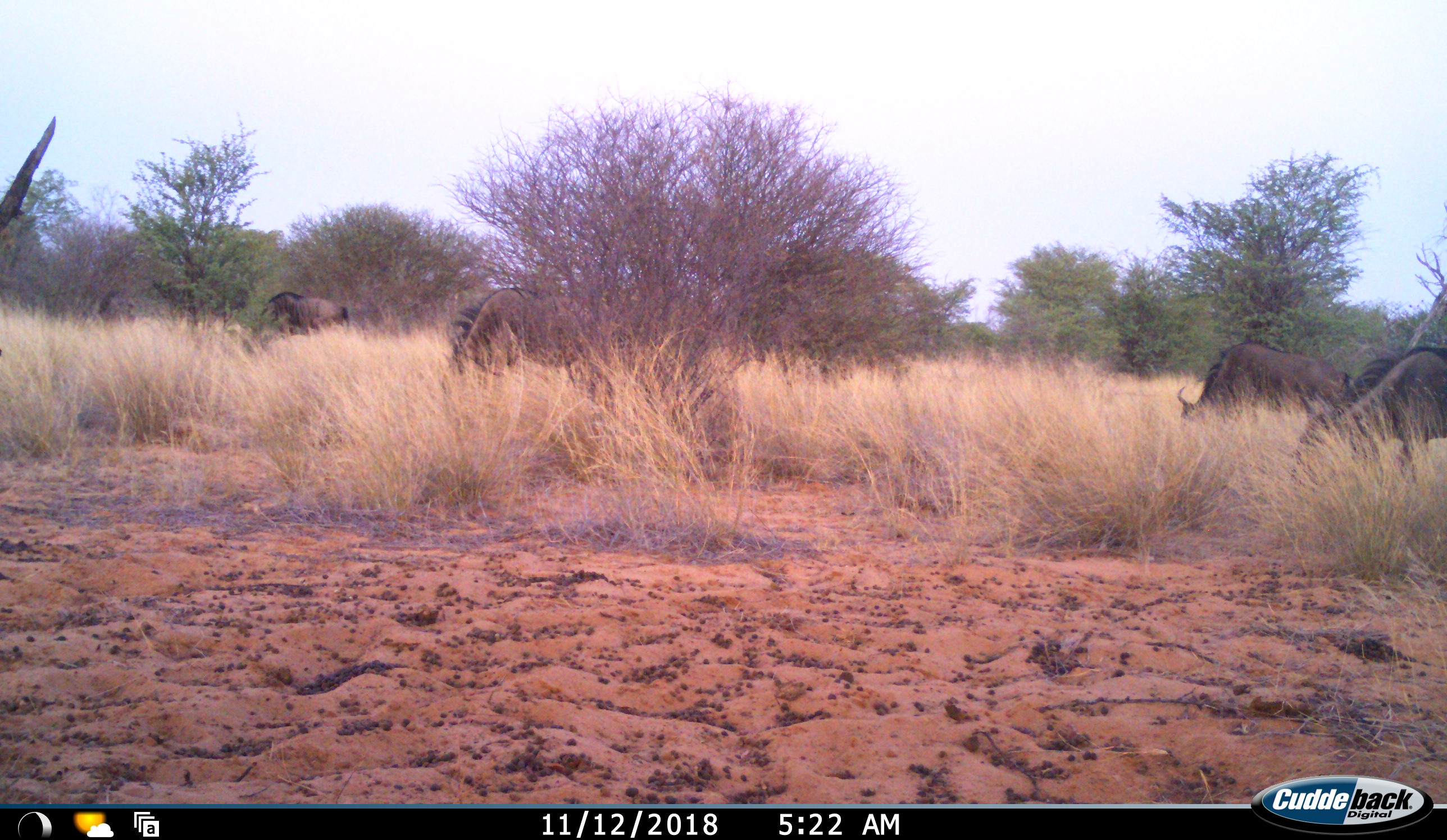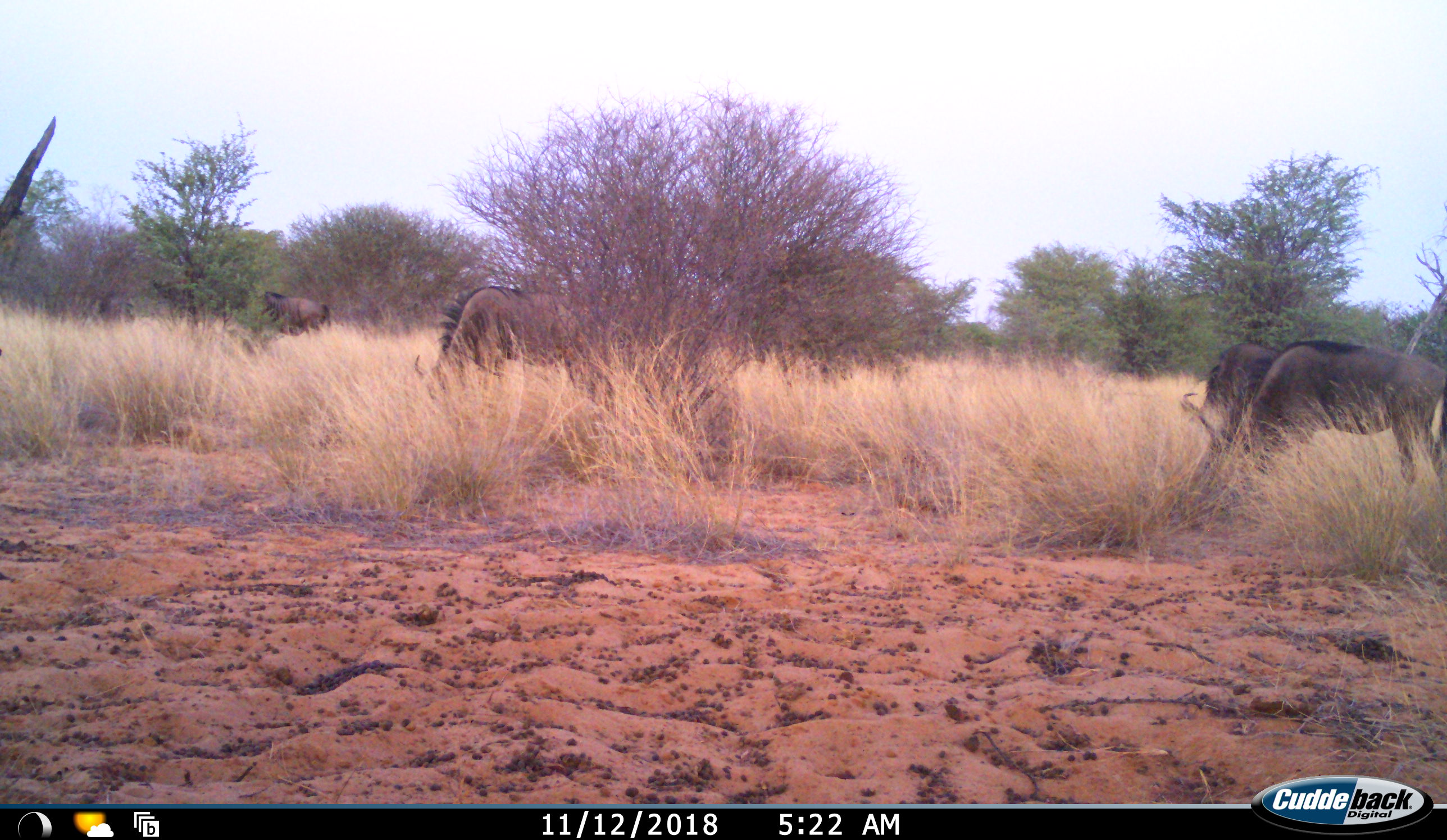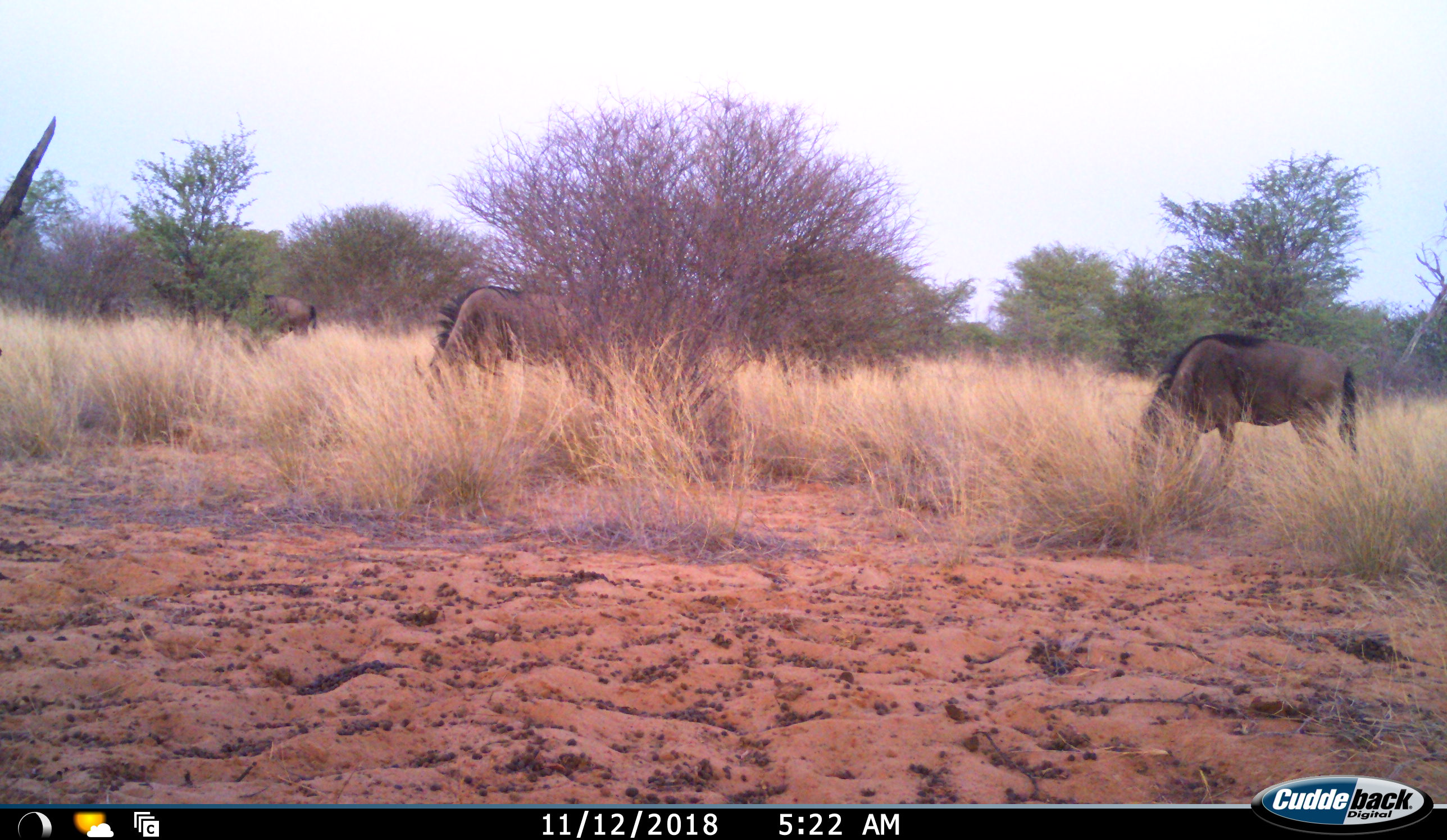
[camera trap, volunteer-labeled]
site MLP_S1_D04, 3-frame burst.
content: unidentified animal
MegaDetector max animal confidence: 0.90